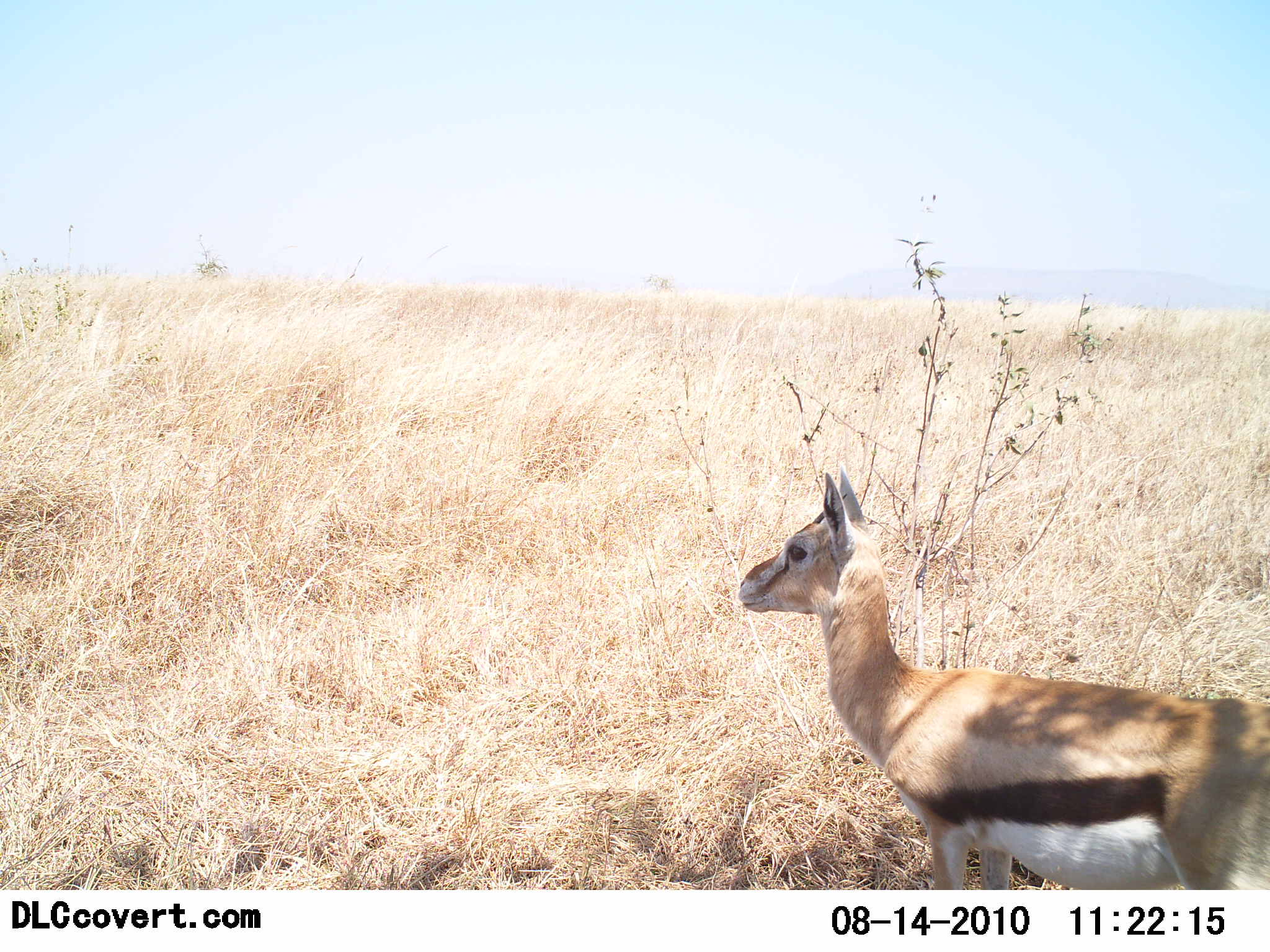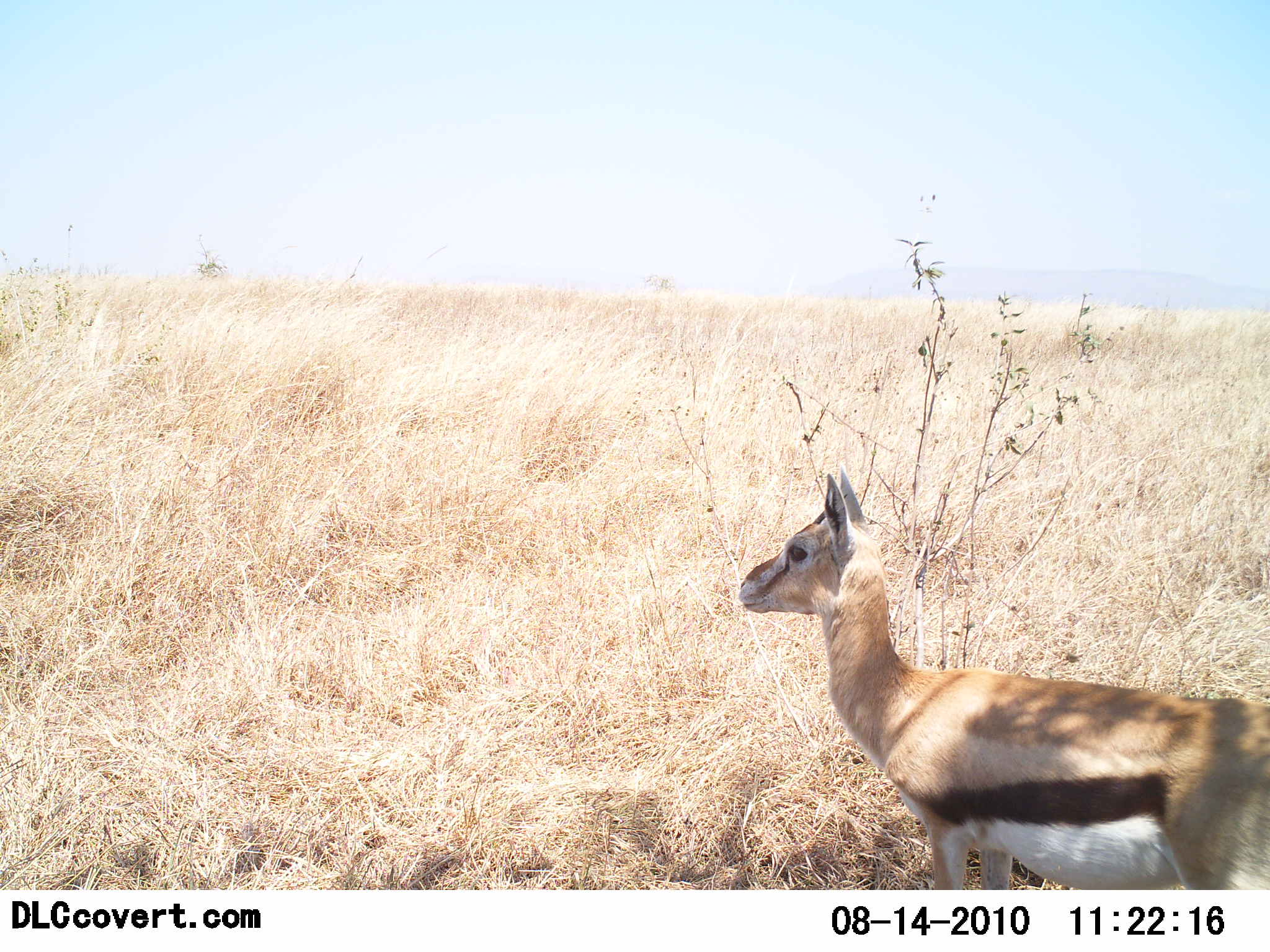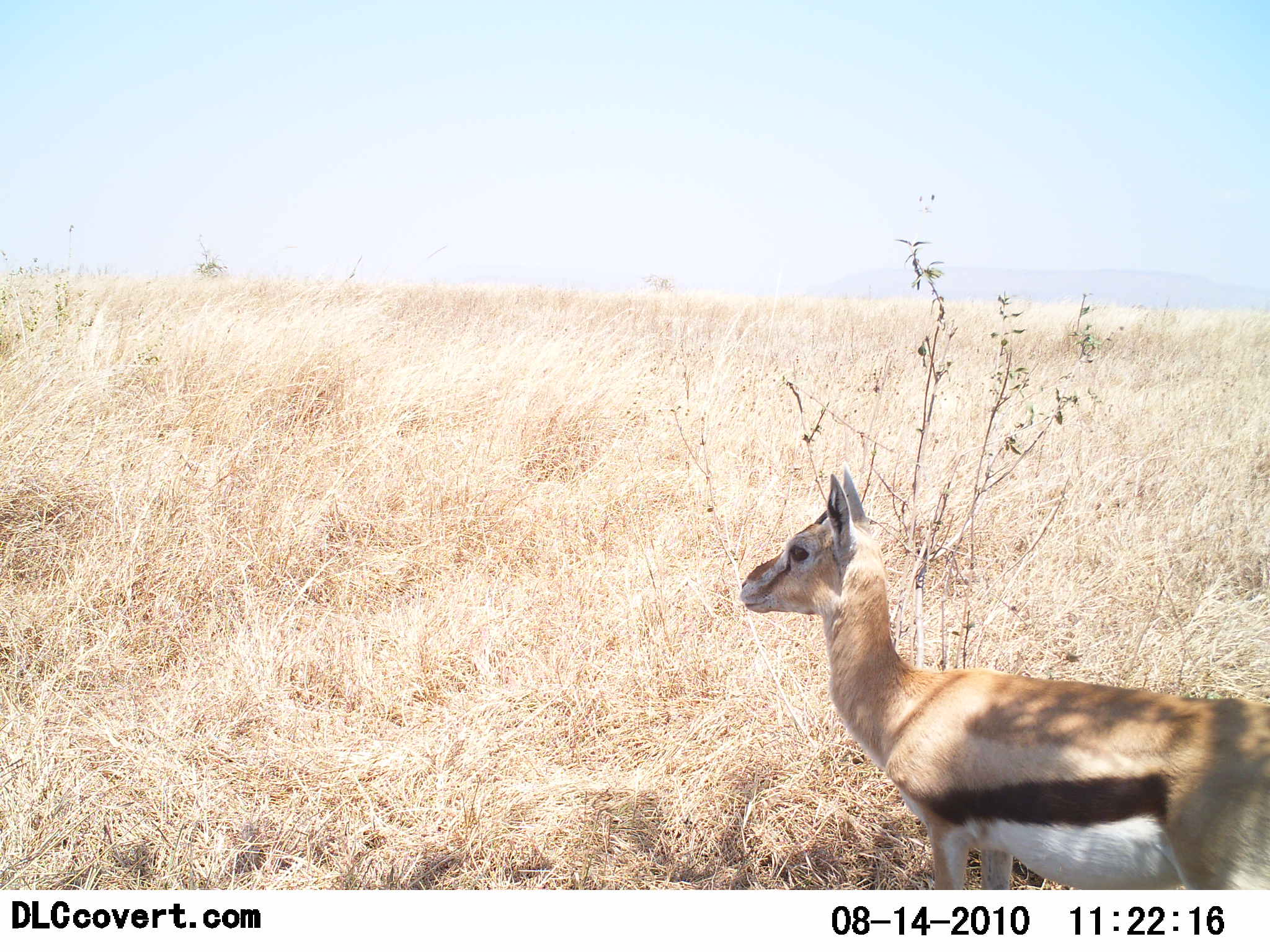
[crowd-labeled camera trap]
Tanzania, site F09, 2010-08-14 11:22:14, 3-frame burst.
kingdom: Animalia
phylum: Chordata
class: Mammalia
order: Artiodactyla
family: Bovidae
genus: Eudorcas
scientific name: Eudorcas thomsonii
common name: thomson's gazelle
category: gazellethomsons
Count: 1.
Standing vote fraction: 100%.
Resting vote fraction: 0%.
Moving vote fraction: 0%.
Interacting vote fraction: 0%.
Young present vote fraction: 24%.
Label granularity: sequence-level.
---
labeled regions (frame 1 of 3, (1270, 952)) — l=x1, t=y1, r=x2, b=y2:
animal: l=739, t=466, r=1270, b=890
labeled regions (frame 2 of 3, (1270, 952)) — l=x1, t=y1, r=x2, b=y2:
animal: l=739, t=466, r=1270, b=890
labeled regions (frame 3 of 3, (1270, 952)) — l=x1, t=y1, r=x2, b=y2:
animal: l=739, t=466, r=1270, b=890